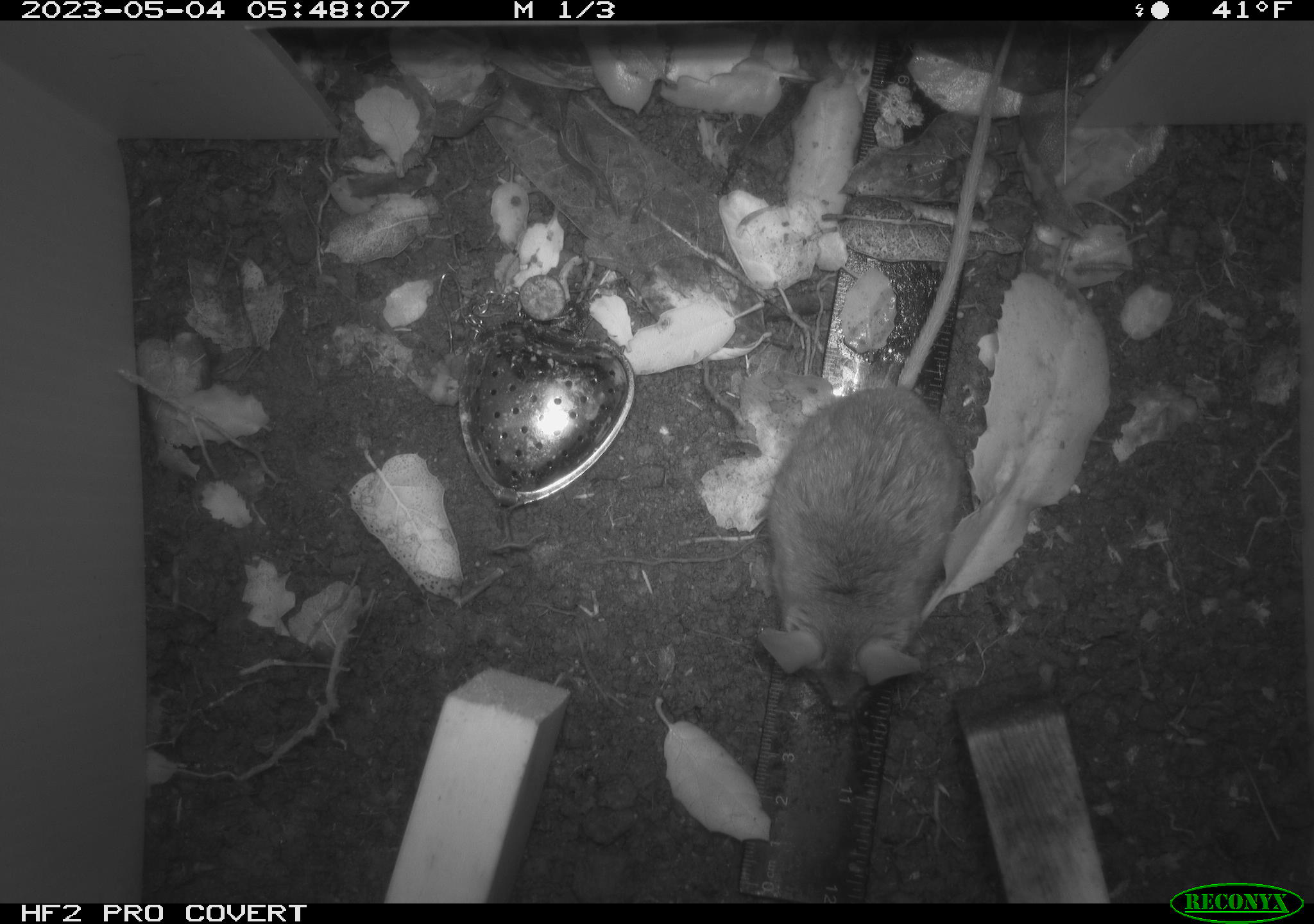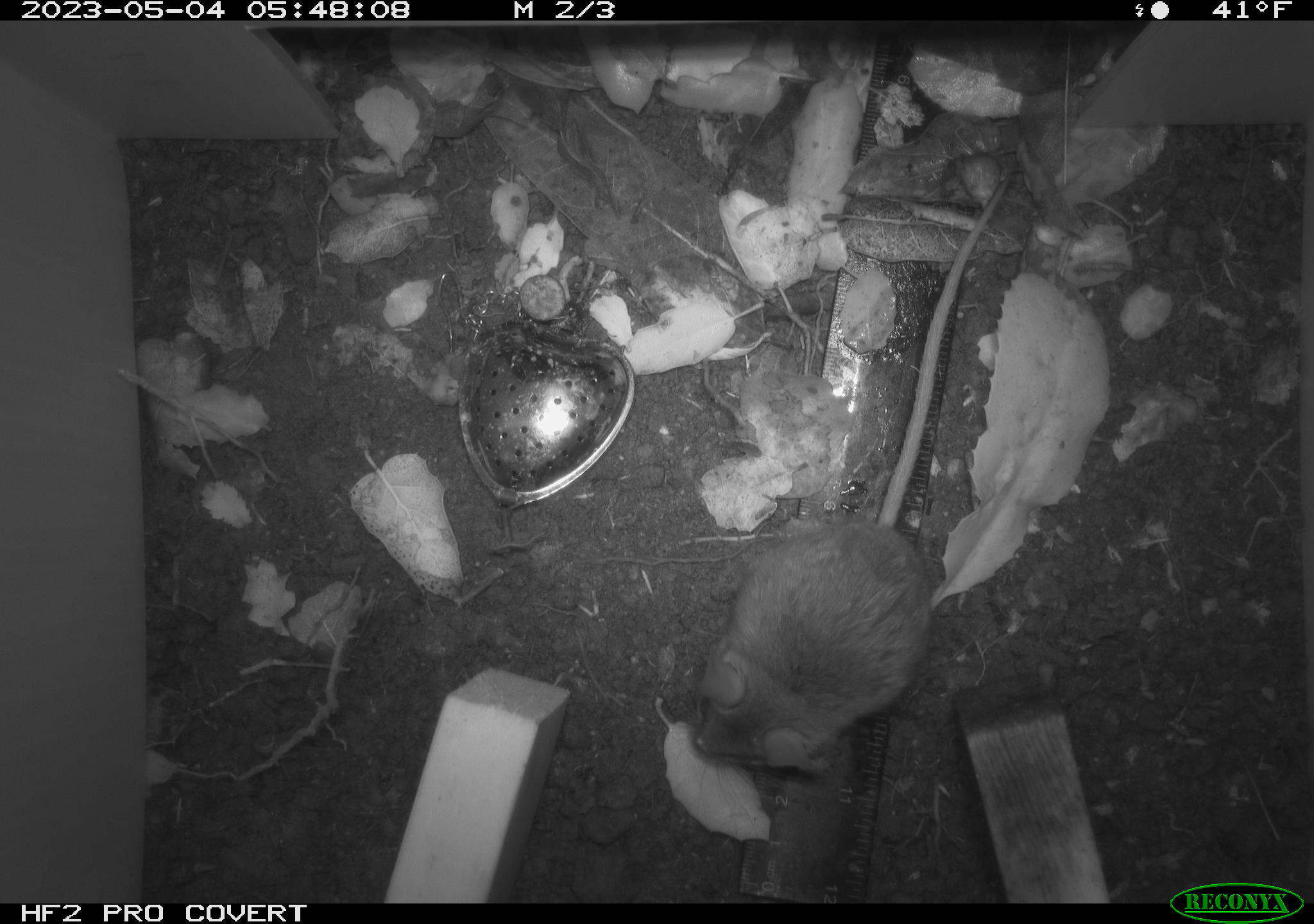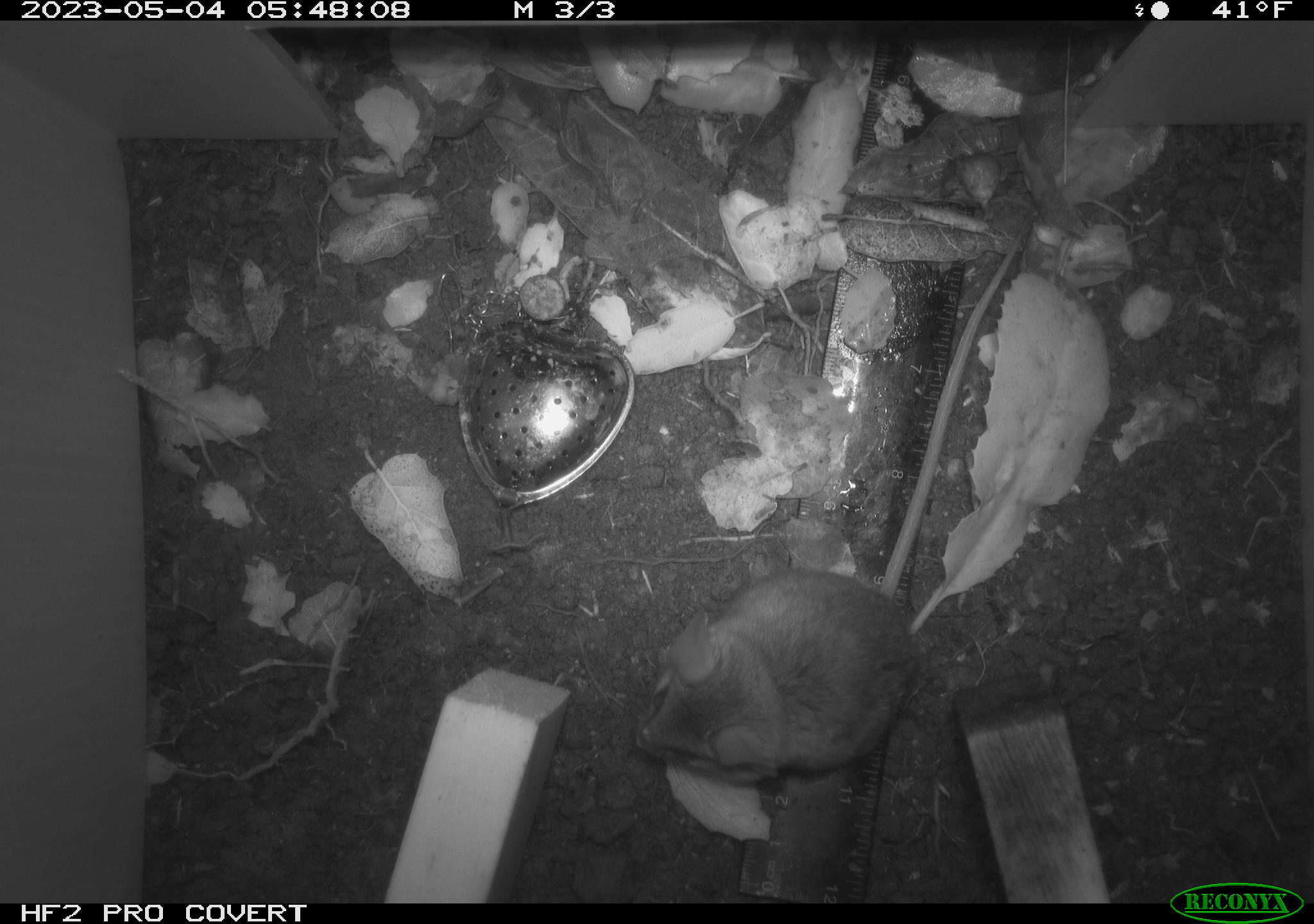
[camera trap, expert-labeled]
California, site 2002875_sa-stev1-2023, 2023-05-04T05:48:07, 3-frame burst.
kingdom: Animalia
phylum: Chordata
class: Mammalia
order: Rodentia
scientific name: Rodentia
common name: mouse species